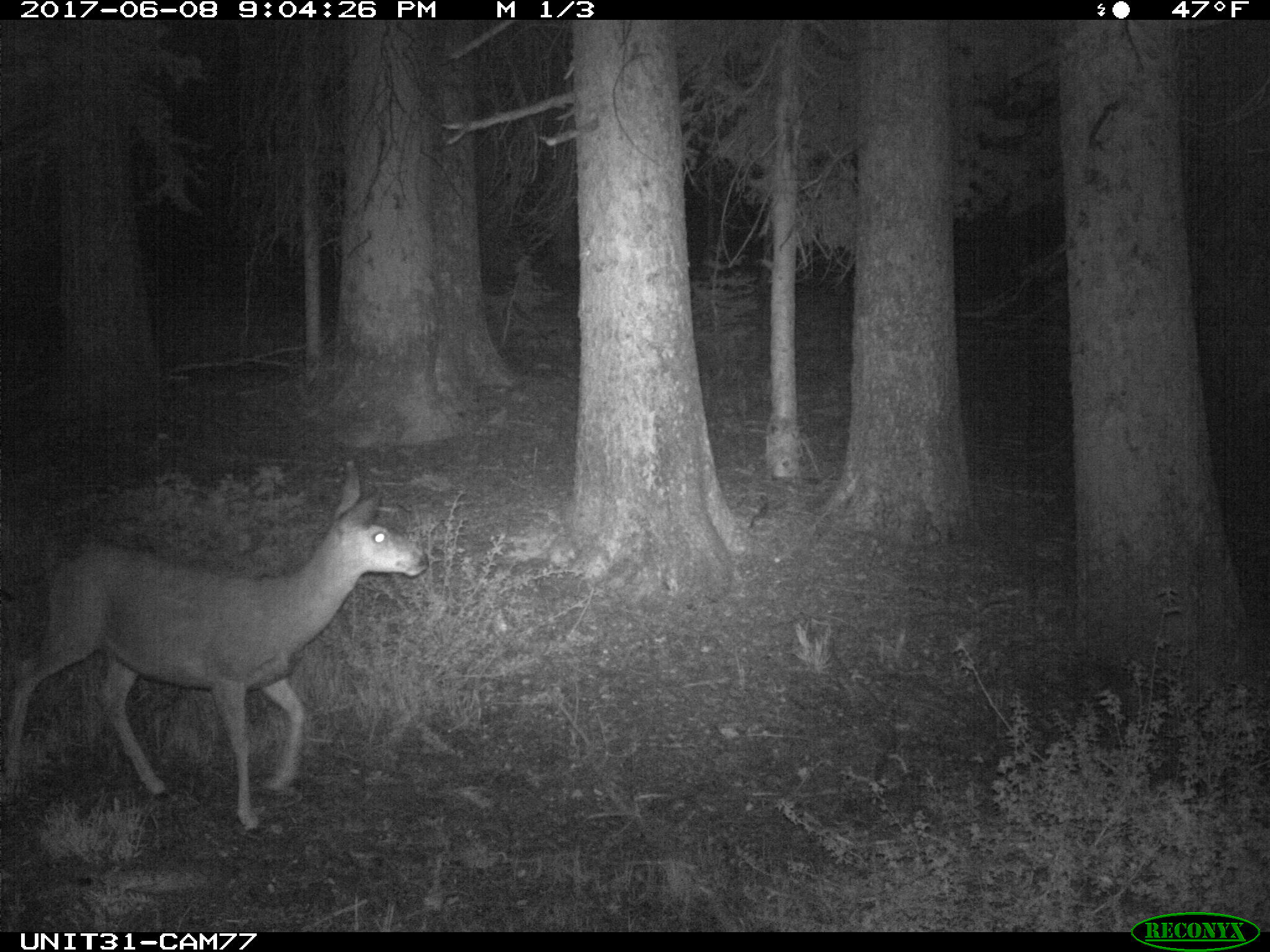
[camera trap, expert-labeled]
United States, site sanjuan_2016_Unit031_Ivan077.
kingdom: Animalia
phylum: Chordata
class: Mammalia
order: Artiodactyla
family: Cervidae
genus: Odocoileus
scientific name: Odocoileus hemionus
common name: mule deer